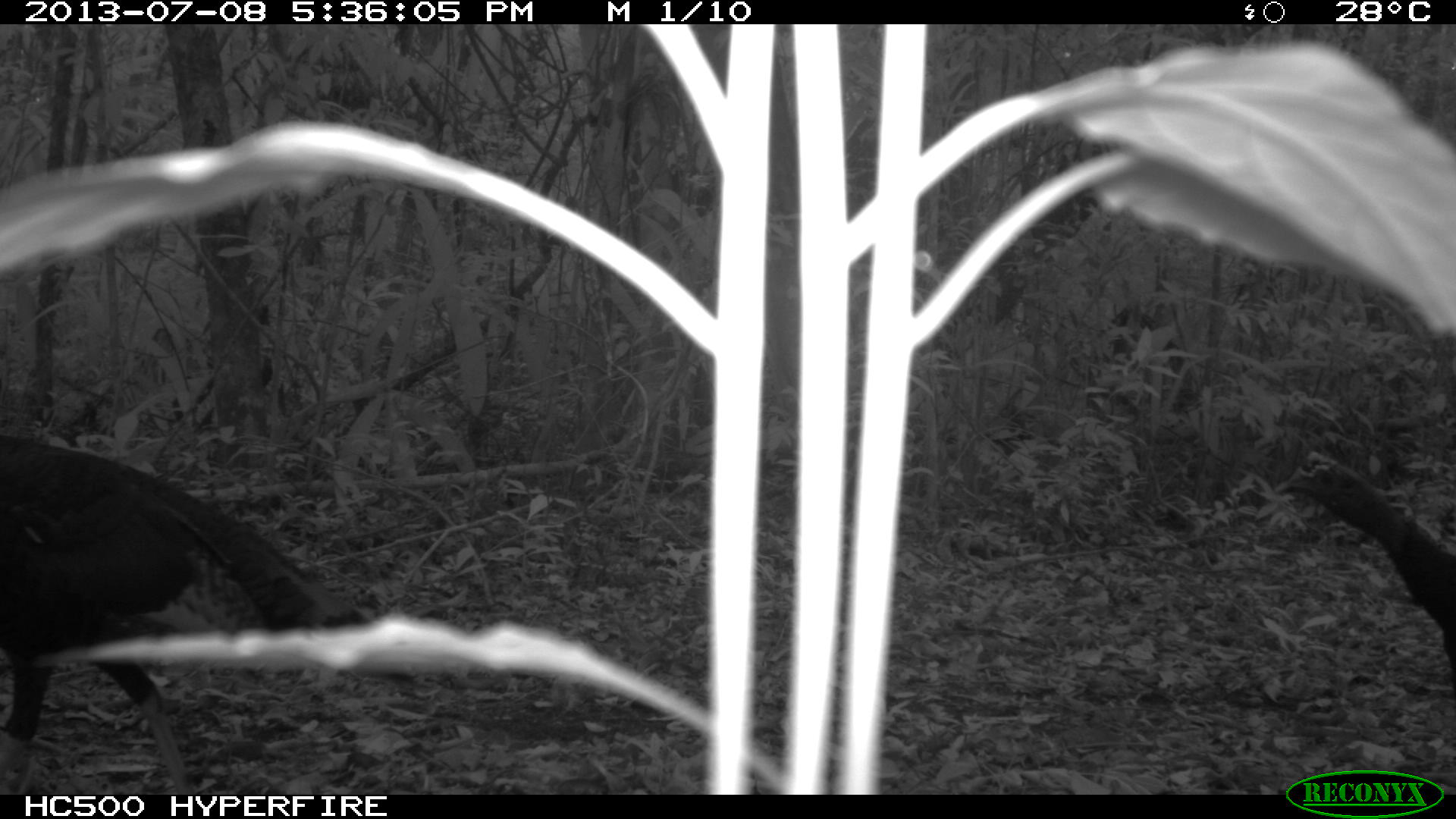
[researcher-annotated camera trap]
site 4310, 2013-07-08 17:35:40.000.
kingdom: Animalia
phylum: Chordata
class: Aves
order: Galliformes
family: Phasianidae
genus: Meleagris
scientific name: Meleagris ocellata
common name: ocellated turkey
Meleagris ocellata (ocellated turkey), count 2.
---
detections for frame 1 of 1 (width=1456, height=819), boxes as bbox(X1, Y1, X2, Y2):
meleagris ocellata: bbox(0, 432, 349, 790); bbox(1271, 448, 1456, 709)